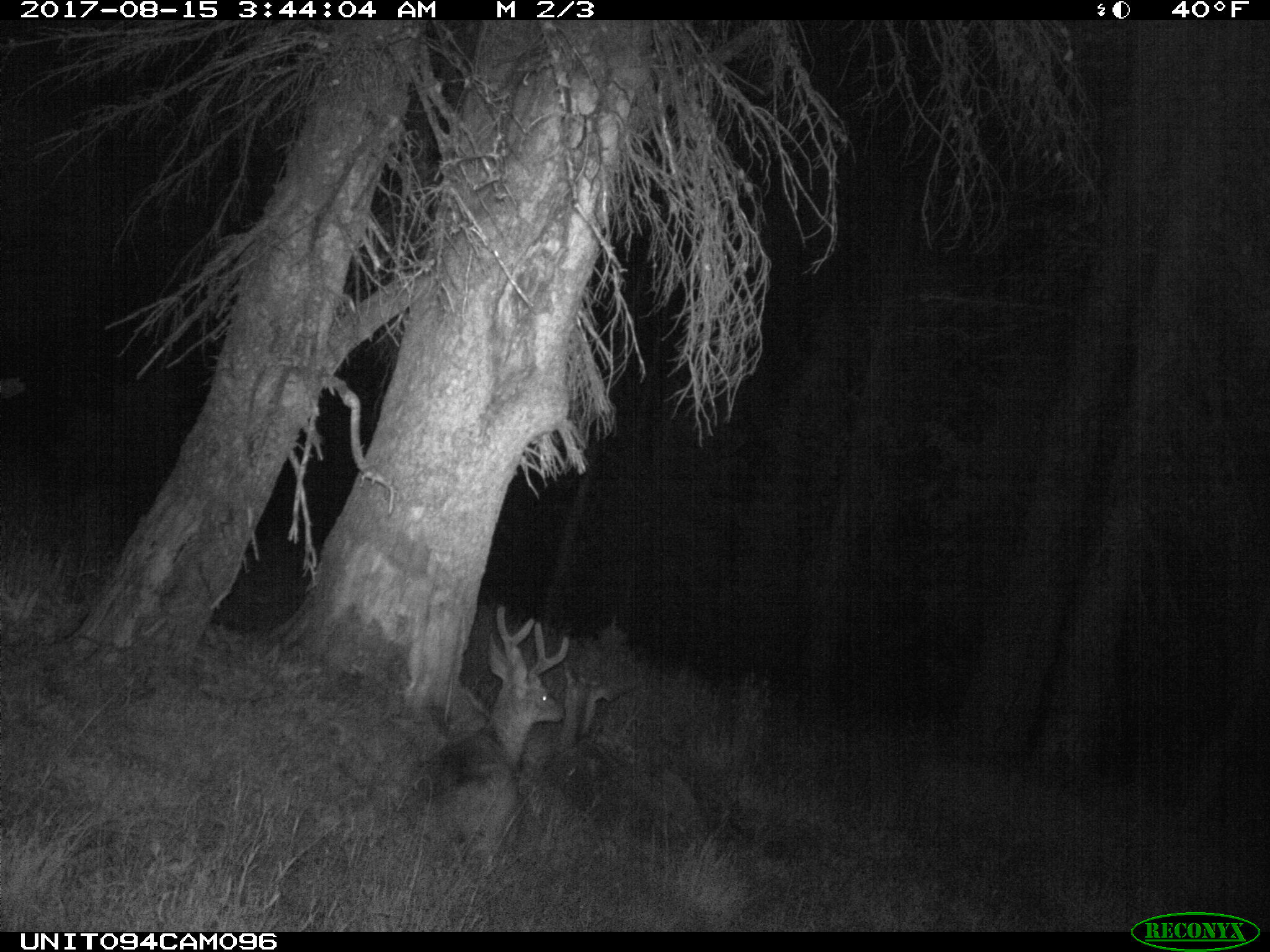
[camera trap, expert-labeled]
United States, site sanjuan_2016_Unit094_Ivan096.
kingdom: Animalia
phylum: Chordata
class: Mammalia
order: Artiodactyla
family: Cervidae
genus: Odocoileus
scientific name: Odocoileus hemionus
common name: mule deer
Odocoileus hemionus (mule deer).